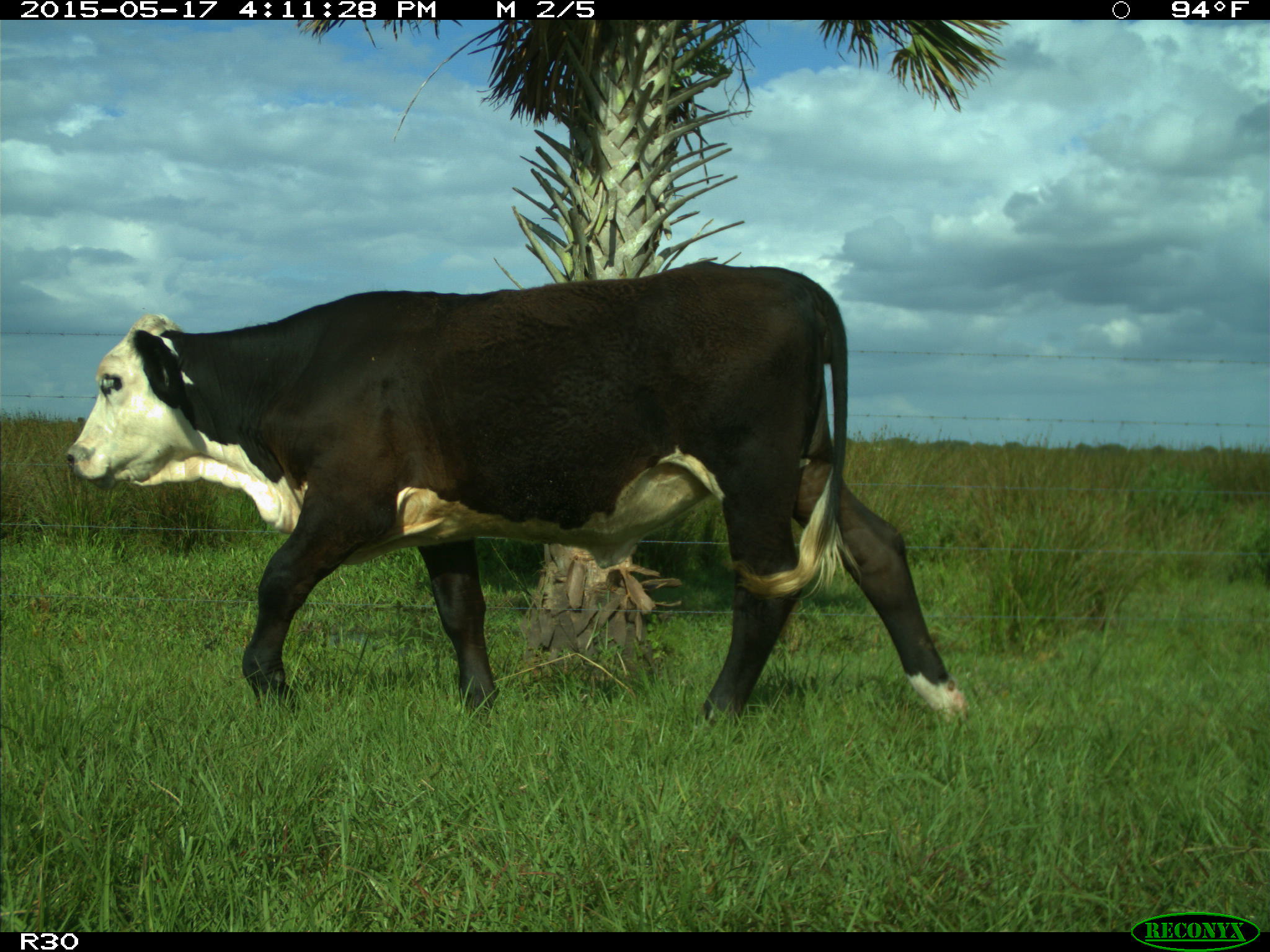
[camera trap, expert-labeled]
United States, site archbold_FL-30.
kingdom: Animalia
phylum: Chordata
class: Mammalia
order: Artiodactyla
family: Bovidae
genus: Bos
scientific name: Bos taurus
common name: domestic cow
Bos taurus (domestic cow).